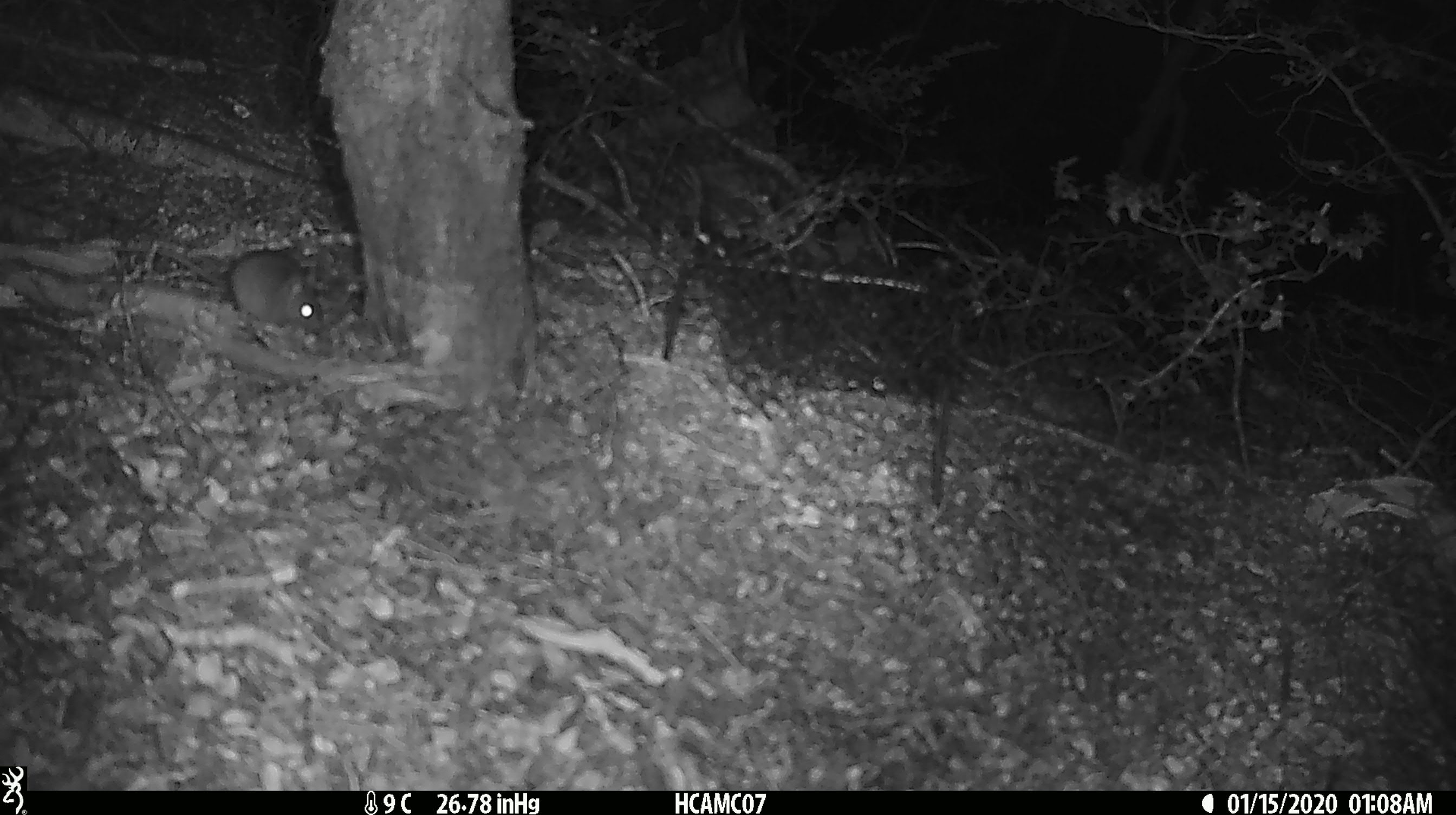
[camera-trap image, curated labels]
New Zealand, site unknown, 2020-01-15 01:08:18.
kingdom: Animalia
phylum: Chordata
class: Mammalia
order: Rodentia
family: Muridae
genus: Mus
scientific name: Mus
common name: mouse